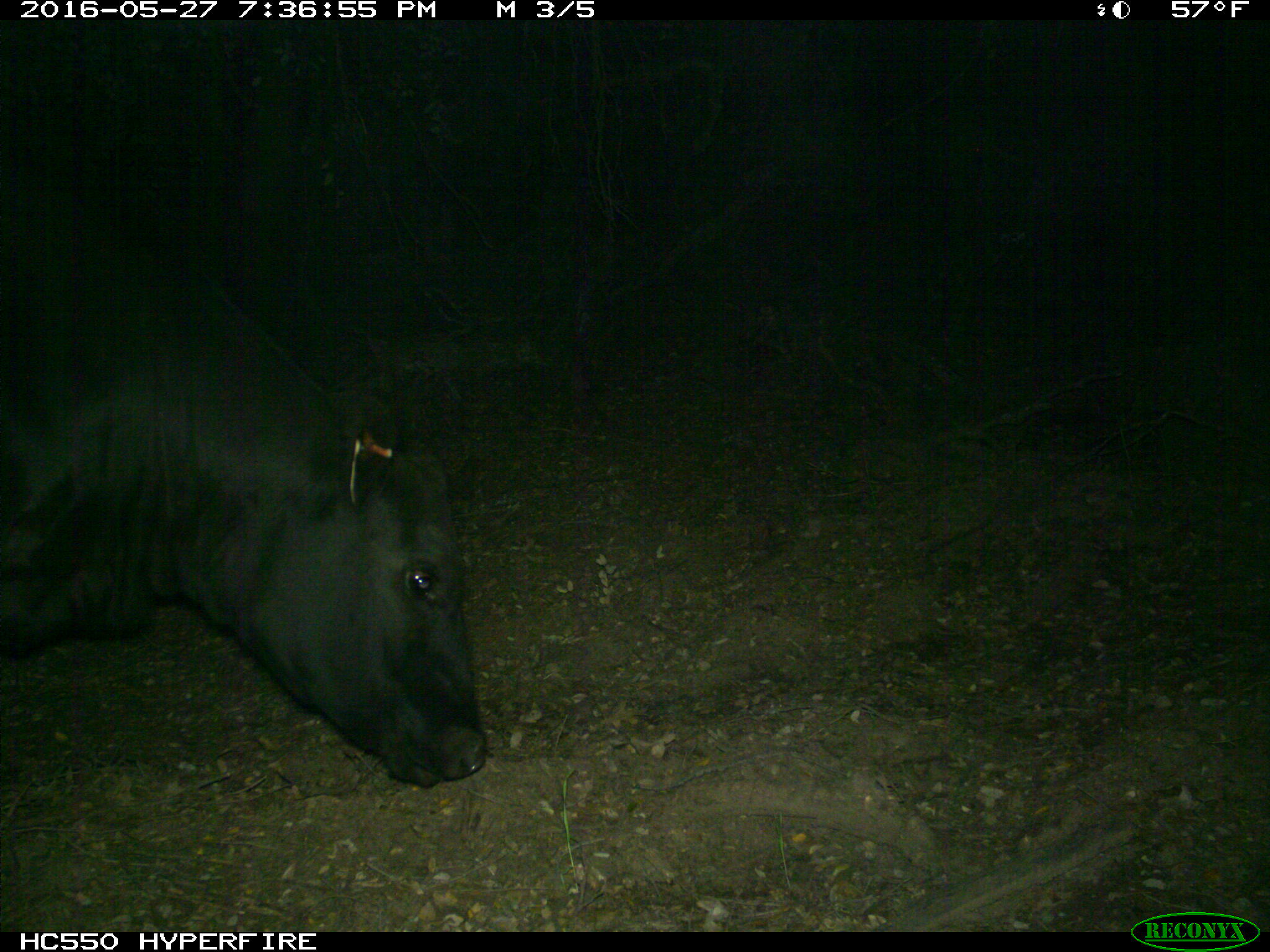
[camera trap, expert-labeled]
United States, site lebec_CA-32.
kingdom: Animalia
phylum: Chordata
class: Mammalia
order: Artiodactyla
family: Bovidae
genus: Bos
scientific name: Bos taurus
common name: domestic cow